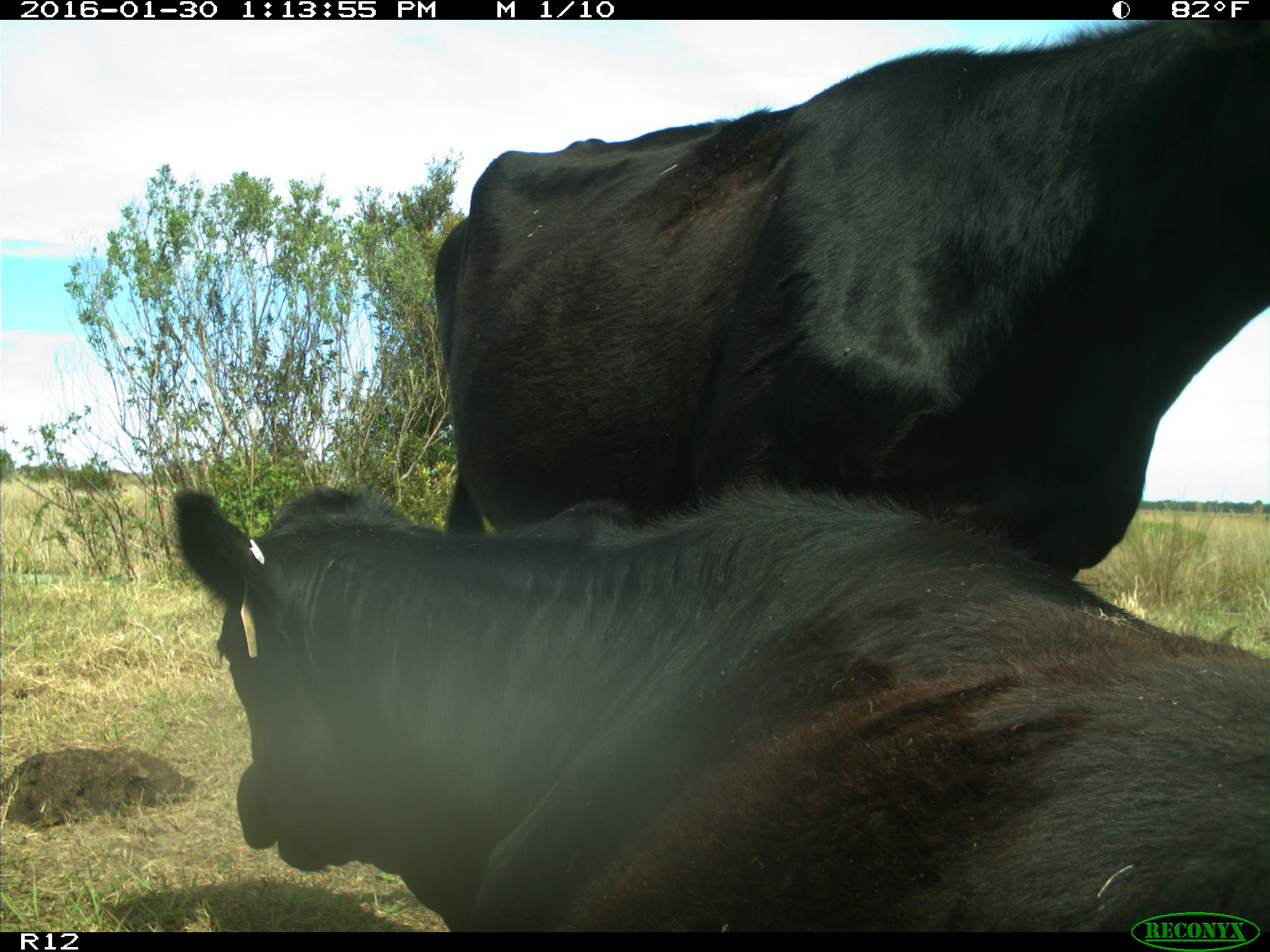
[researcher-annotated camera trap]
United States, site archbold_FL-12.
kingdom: Animalia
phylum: Chordata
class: Mammalia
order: Artiodactyla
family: Bovidae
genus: Bos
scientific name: Bos taurus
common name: domestic cow